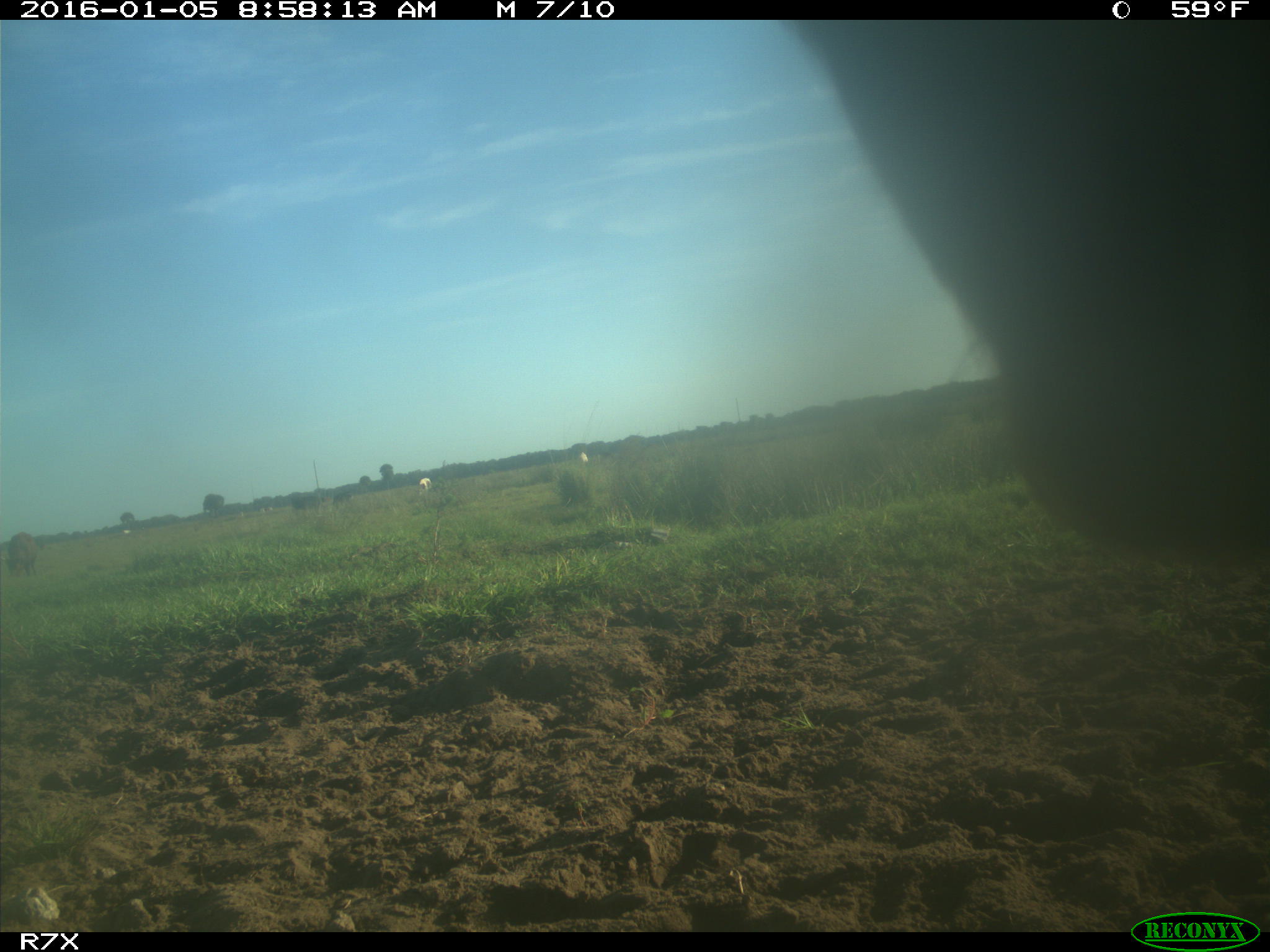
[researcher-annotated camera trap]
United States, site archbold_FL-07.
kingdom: Animalia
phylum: Chordata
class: Mammalia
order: Artiodactyla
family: Bovidae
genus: Bos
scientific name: Bos taurus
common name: domestic cow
Bos taurus (domestic cow).